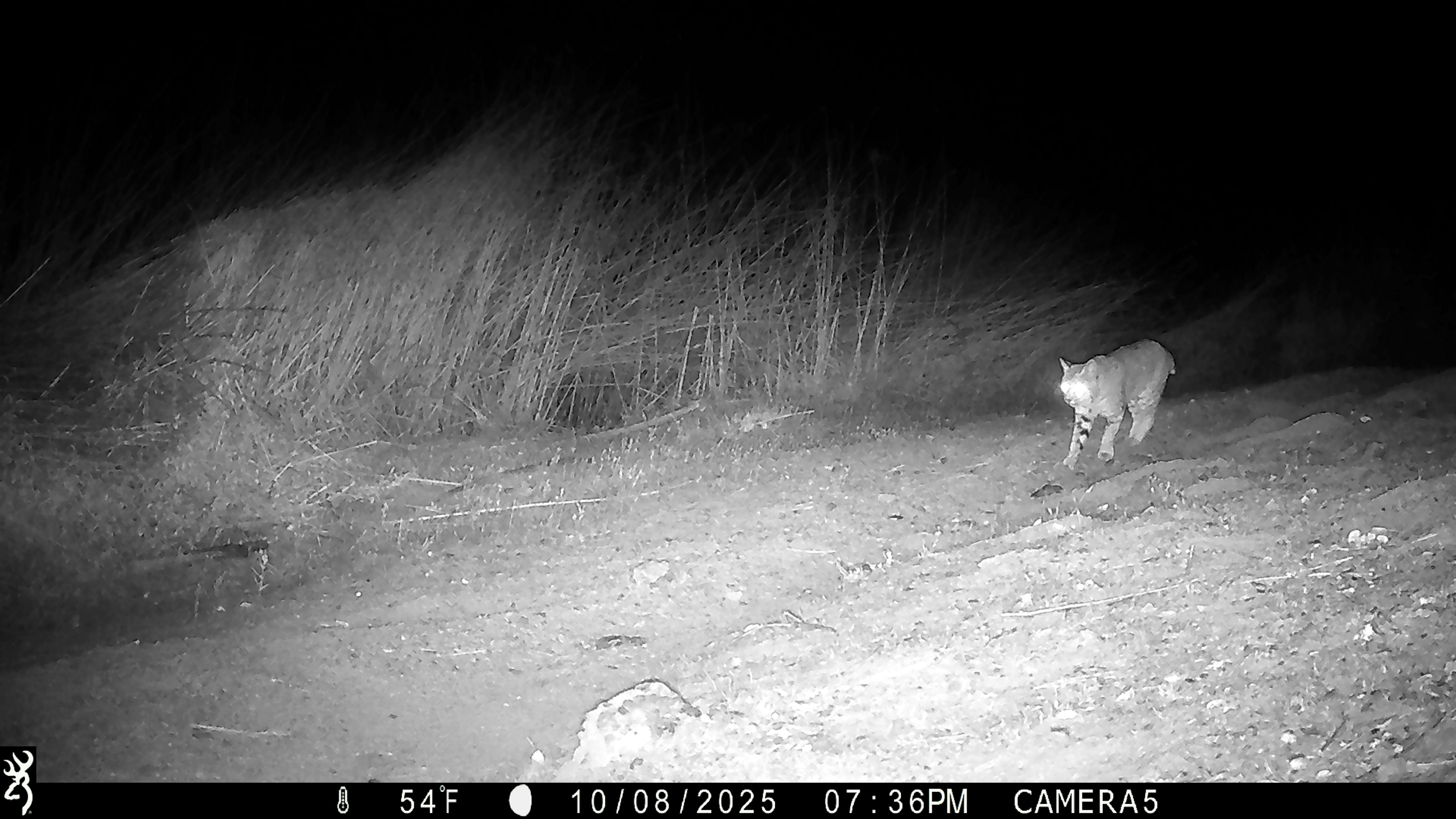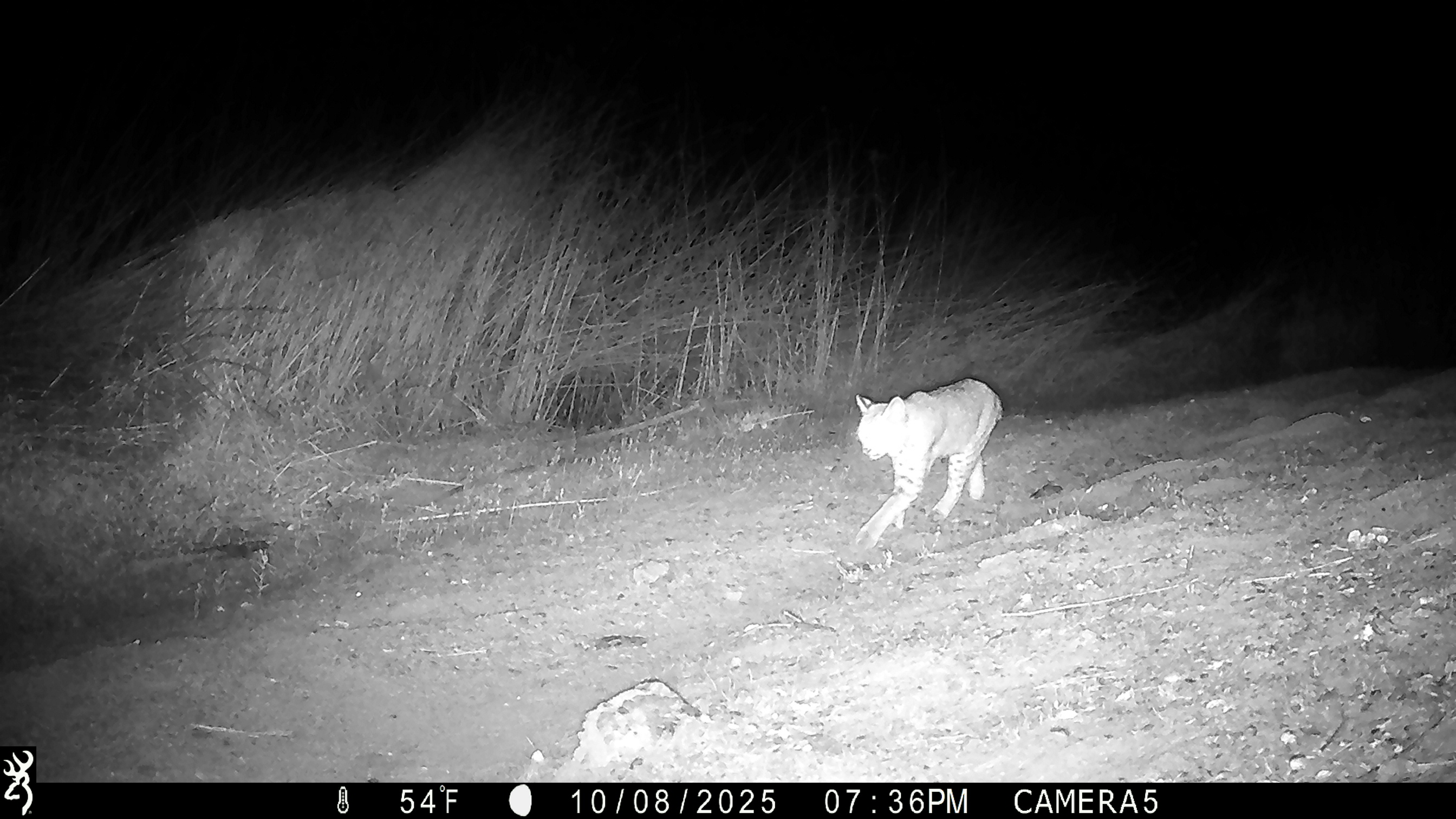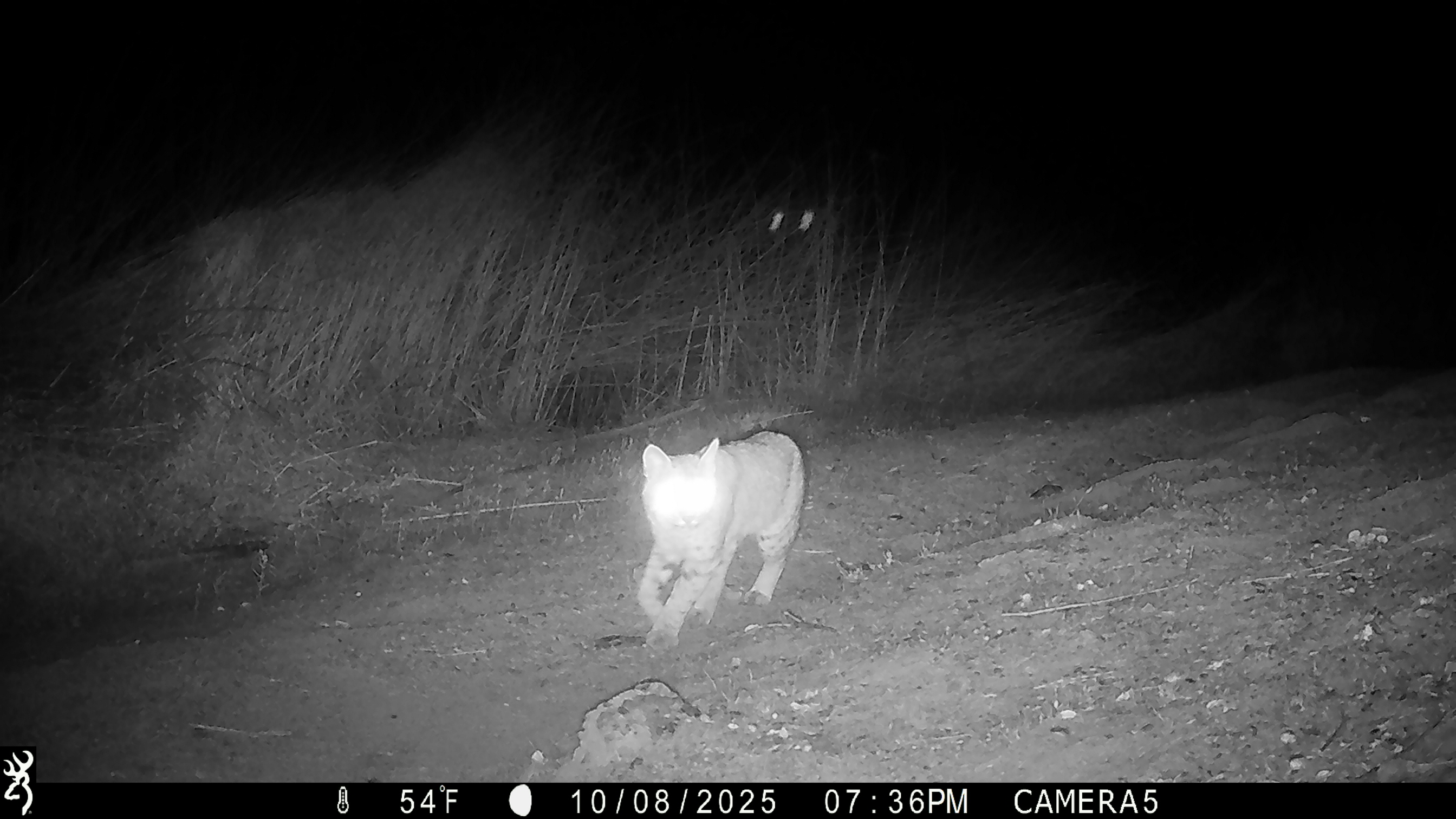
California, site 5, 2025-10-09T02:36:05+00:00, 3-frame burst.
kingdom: Animalia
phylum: Chordata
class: Mammalia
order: Carnivora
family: Felidae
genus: Lynx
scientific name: Lynx rufus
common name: bobcat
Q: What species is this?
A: Bobcat (Lynx rufus).